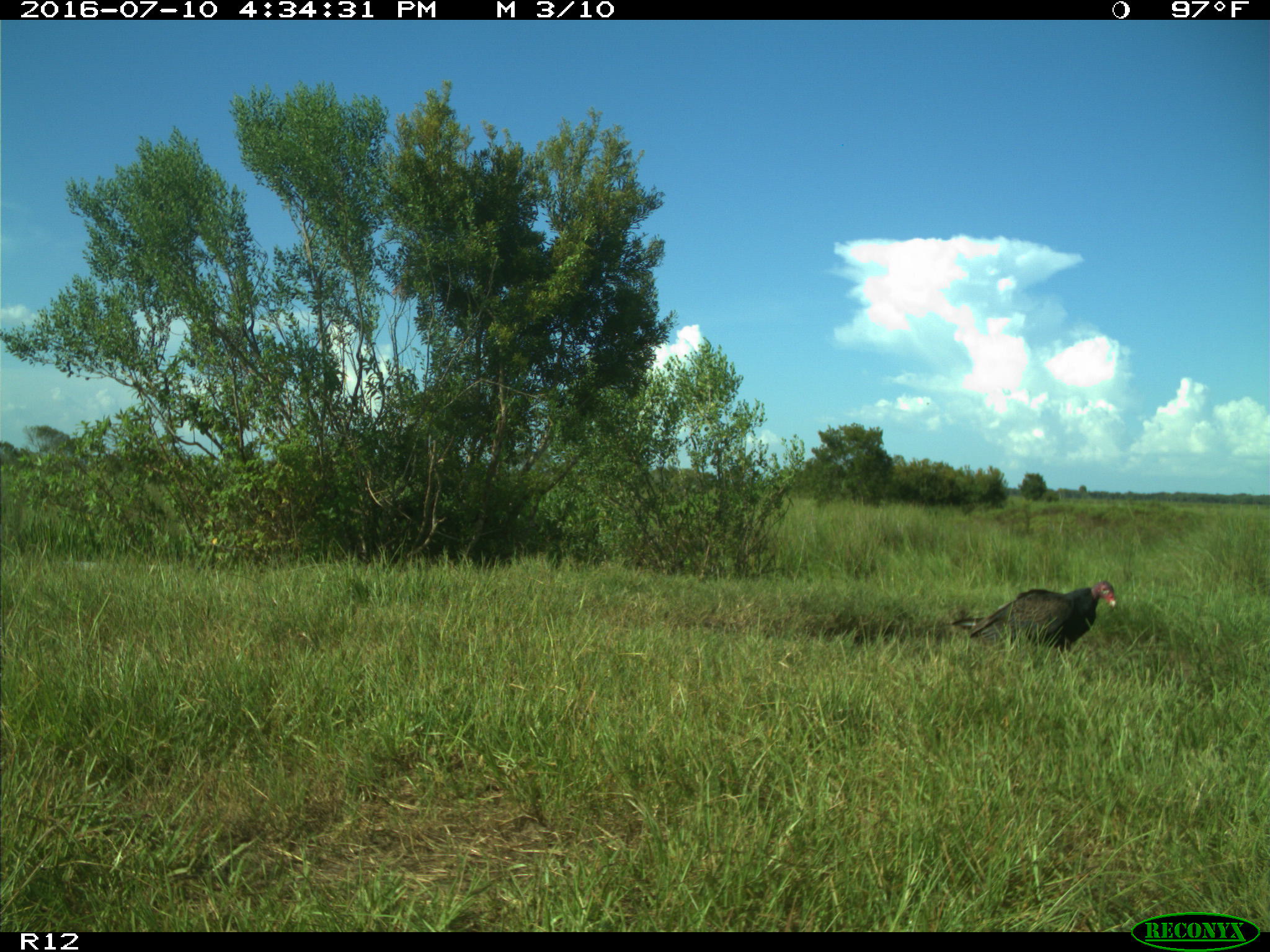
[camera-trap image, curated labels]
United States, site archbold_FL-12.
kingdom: Animalia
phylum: Chordata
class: Aves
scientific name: Aves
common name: birds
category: unidentified bird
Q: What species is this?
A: Unidentified bird (birds) (Aves).